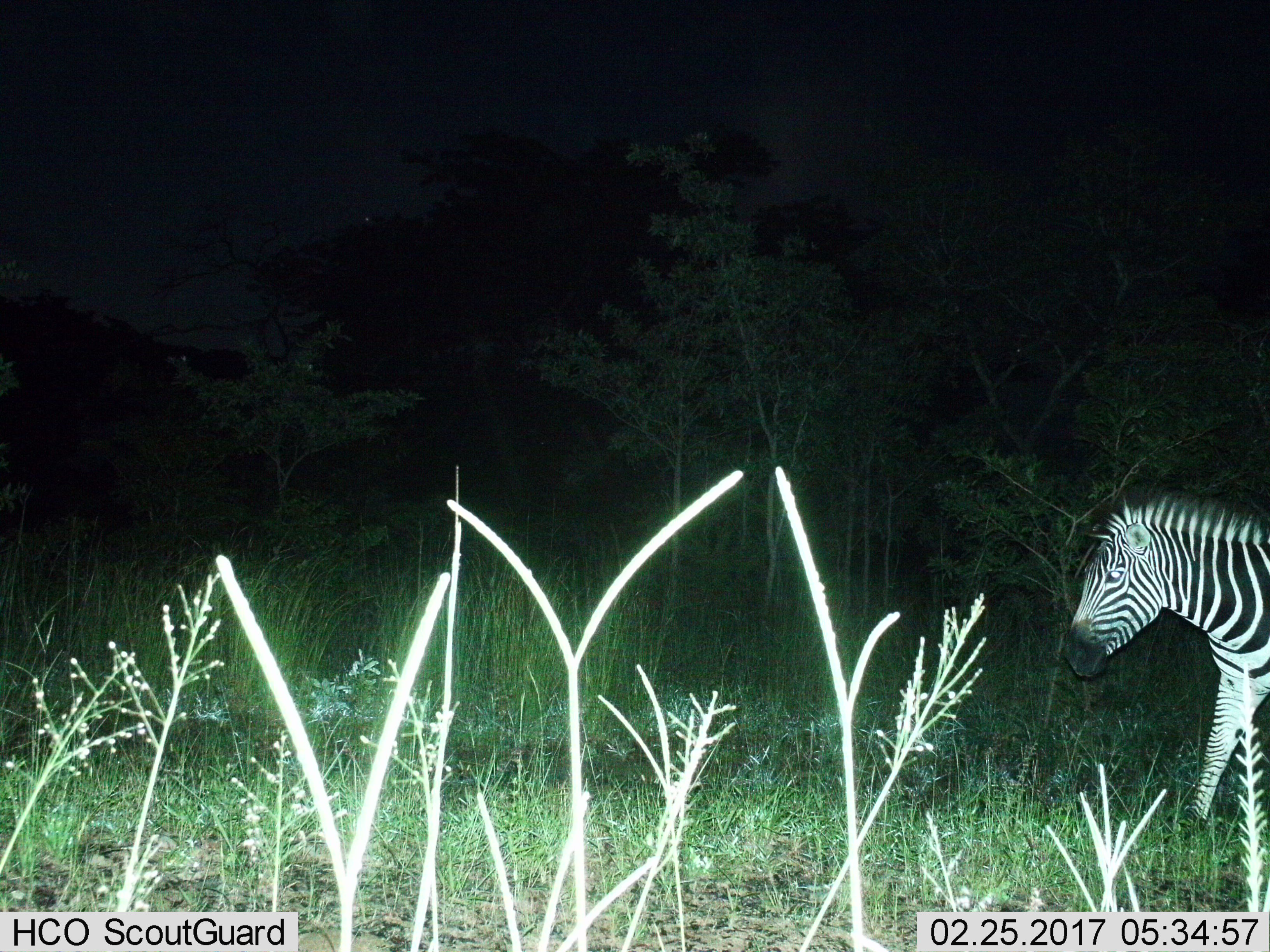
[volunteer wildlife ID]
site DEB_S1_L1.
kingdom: Animalia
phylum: Chordata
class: Mammalia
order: Perissodactyla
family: Equidae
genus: Equus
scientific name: Equus quagga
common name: plains zebra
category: zebraplains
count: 1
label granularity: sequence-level